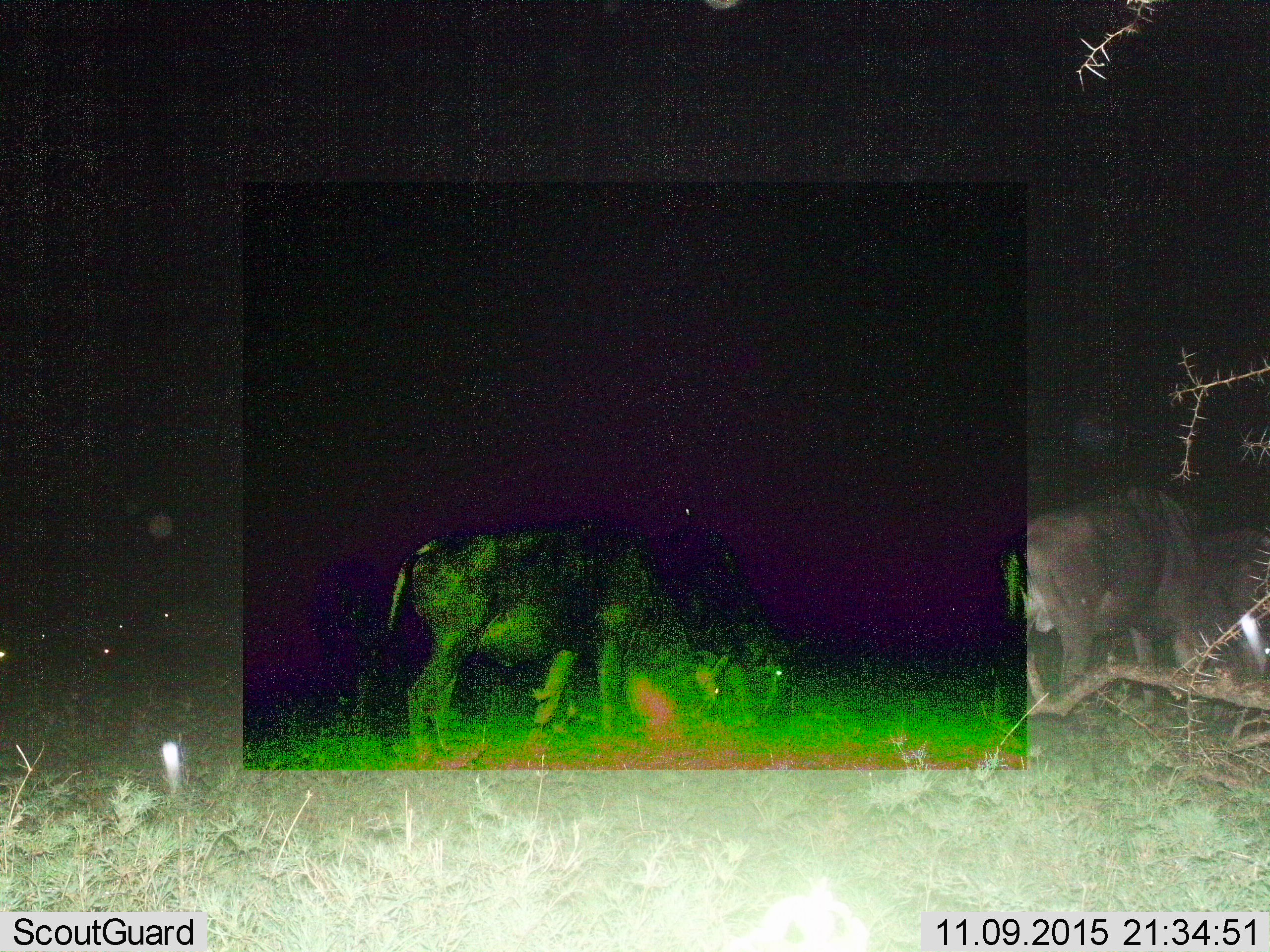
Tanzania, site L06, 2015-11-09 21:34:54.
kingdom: Animalia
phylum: Chordata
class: Mammalia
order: Artiodactyla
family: Bovidae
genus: Connochaetes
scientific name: Connochaetes taurinus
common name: blue wildebeest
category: wildebeest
Wildebeest (blue wildebeest) (Connochaetes taurinus), count 4. Behavior (volunteer vote fractions): standing 60%, resting 0%, moving 40%, interacting 0%. Young present (vote fraction): 0%. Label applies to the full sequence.